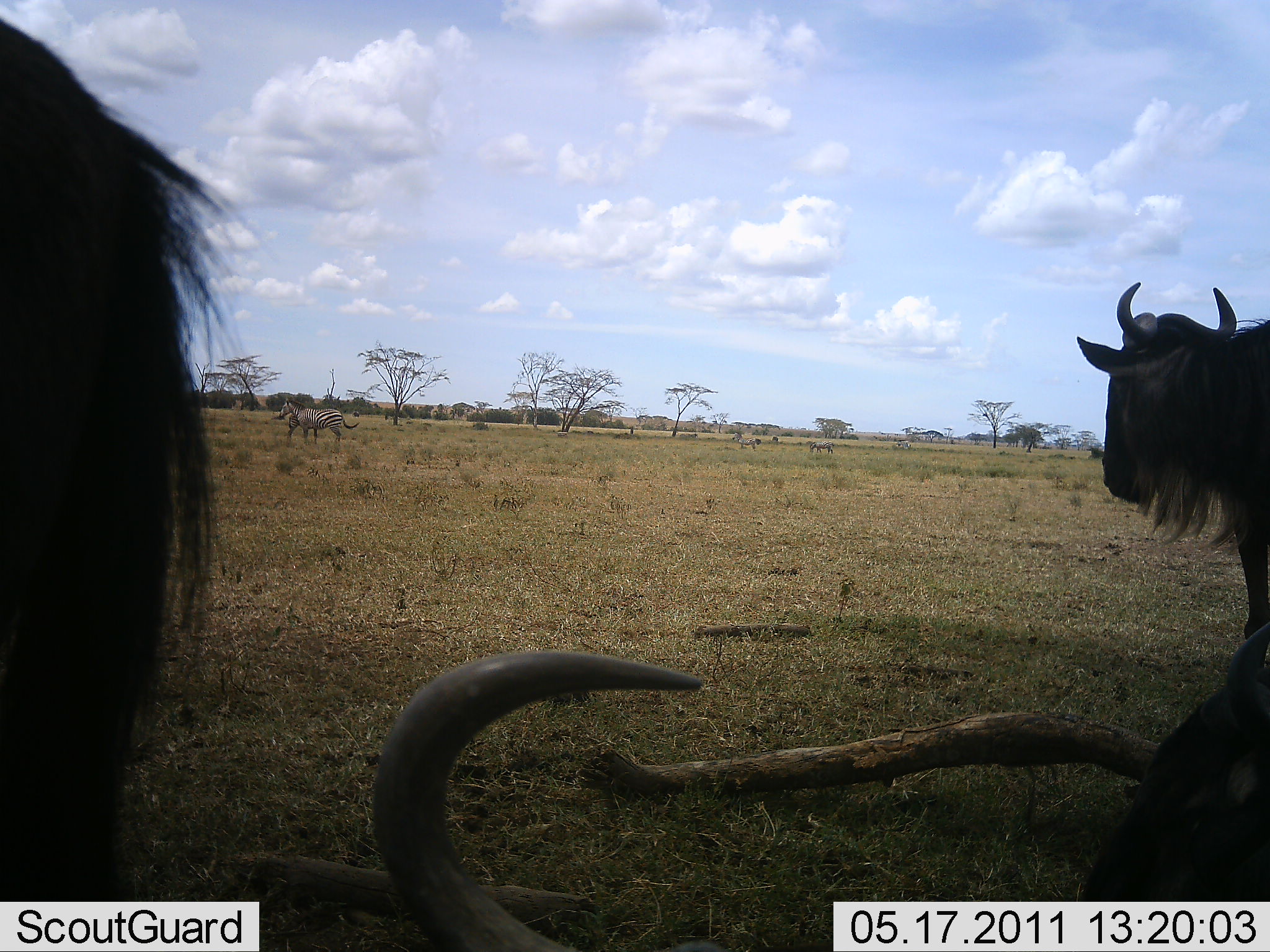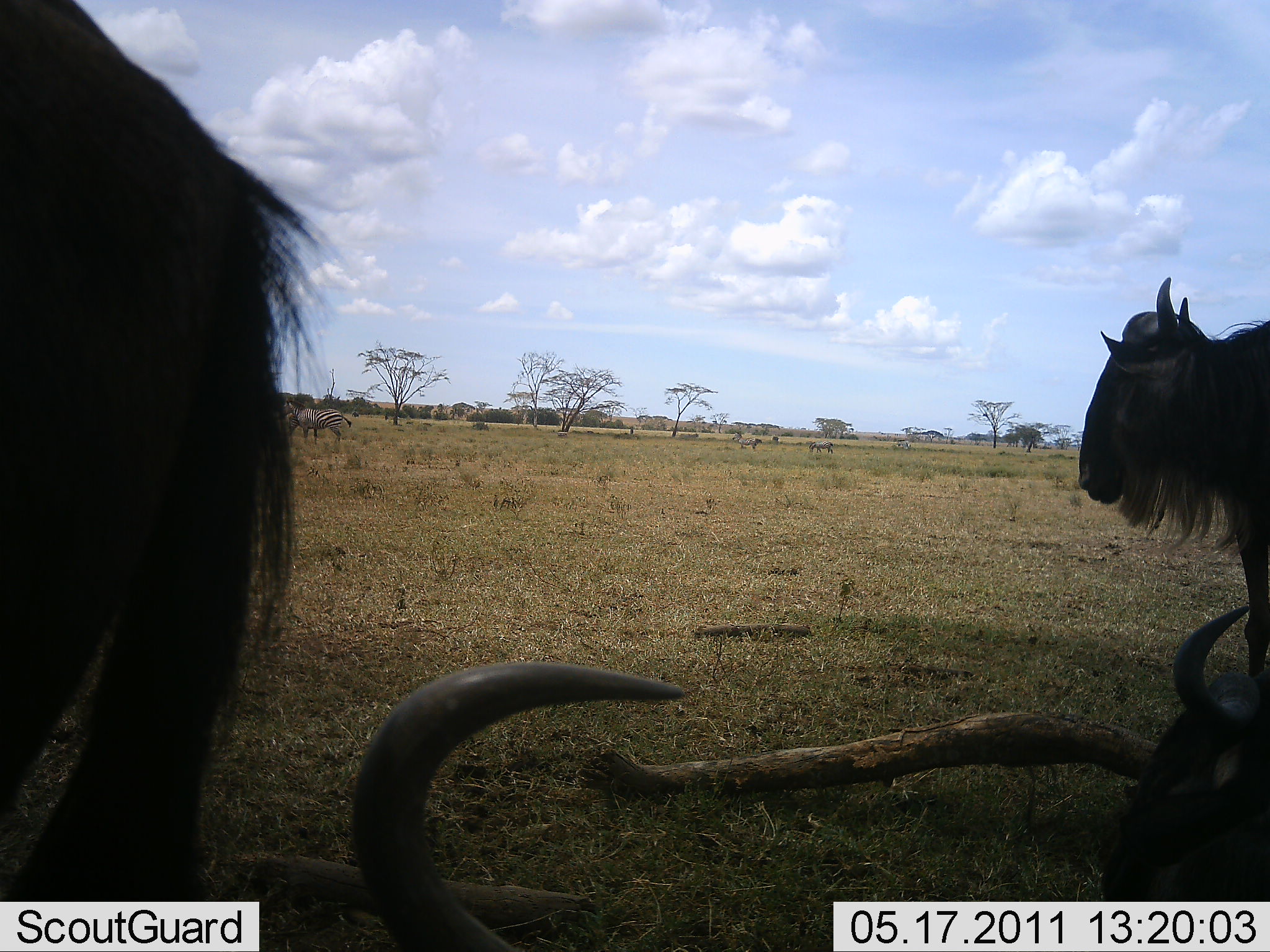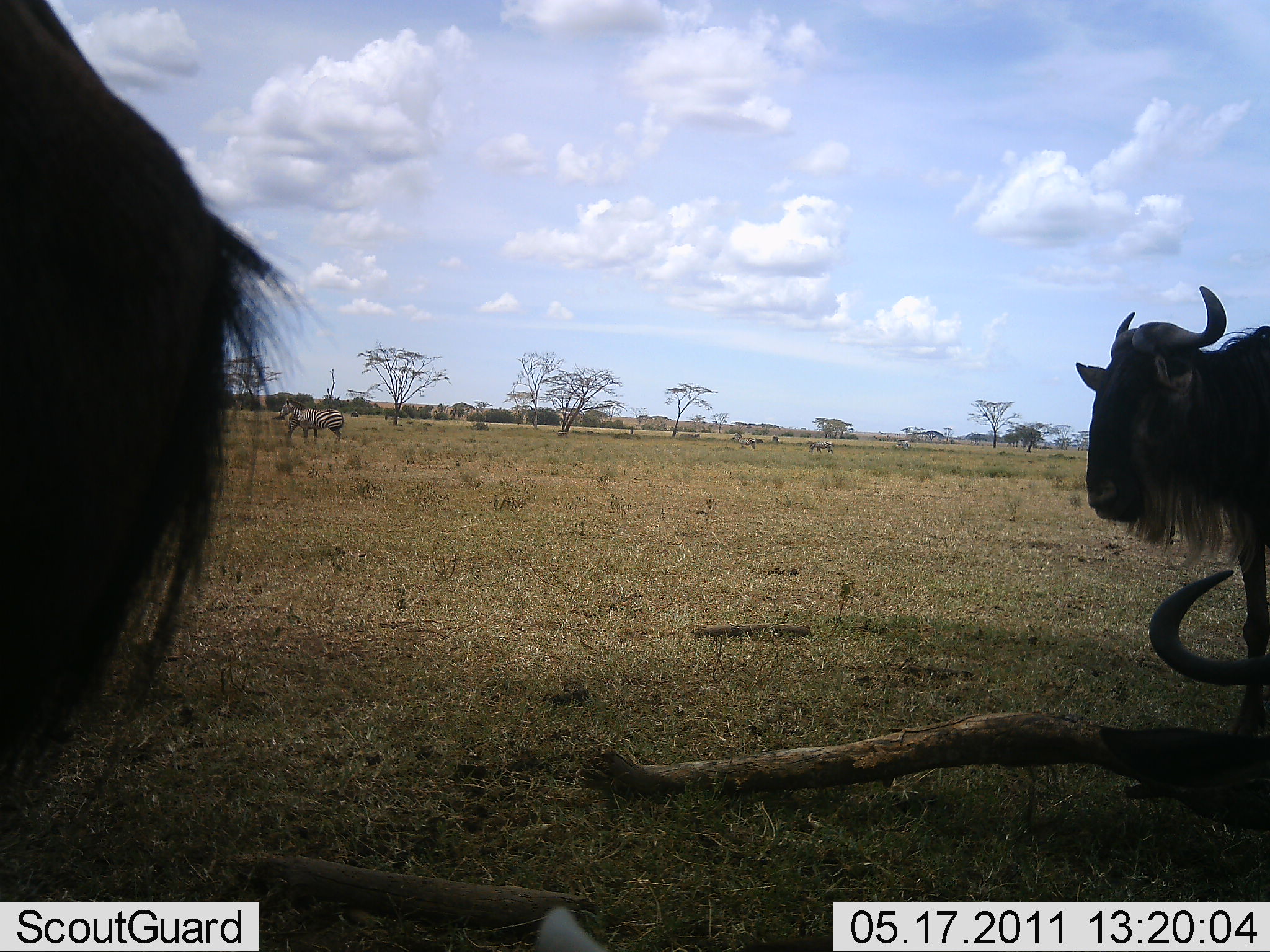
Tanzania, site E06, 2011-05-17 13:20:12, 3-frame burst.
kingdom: Animalia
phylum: Chordata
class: Mammalia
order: Artiodactyla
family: Bovidae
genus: Connochaetes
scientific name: Connochaetes taurinus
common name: blue wildebeest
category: wildebeest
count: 4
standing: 85%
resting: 69%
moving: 23%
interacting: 0%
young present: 8%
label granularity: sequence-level